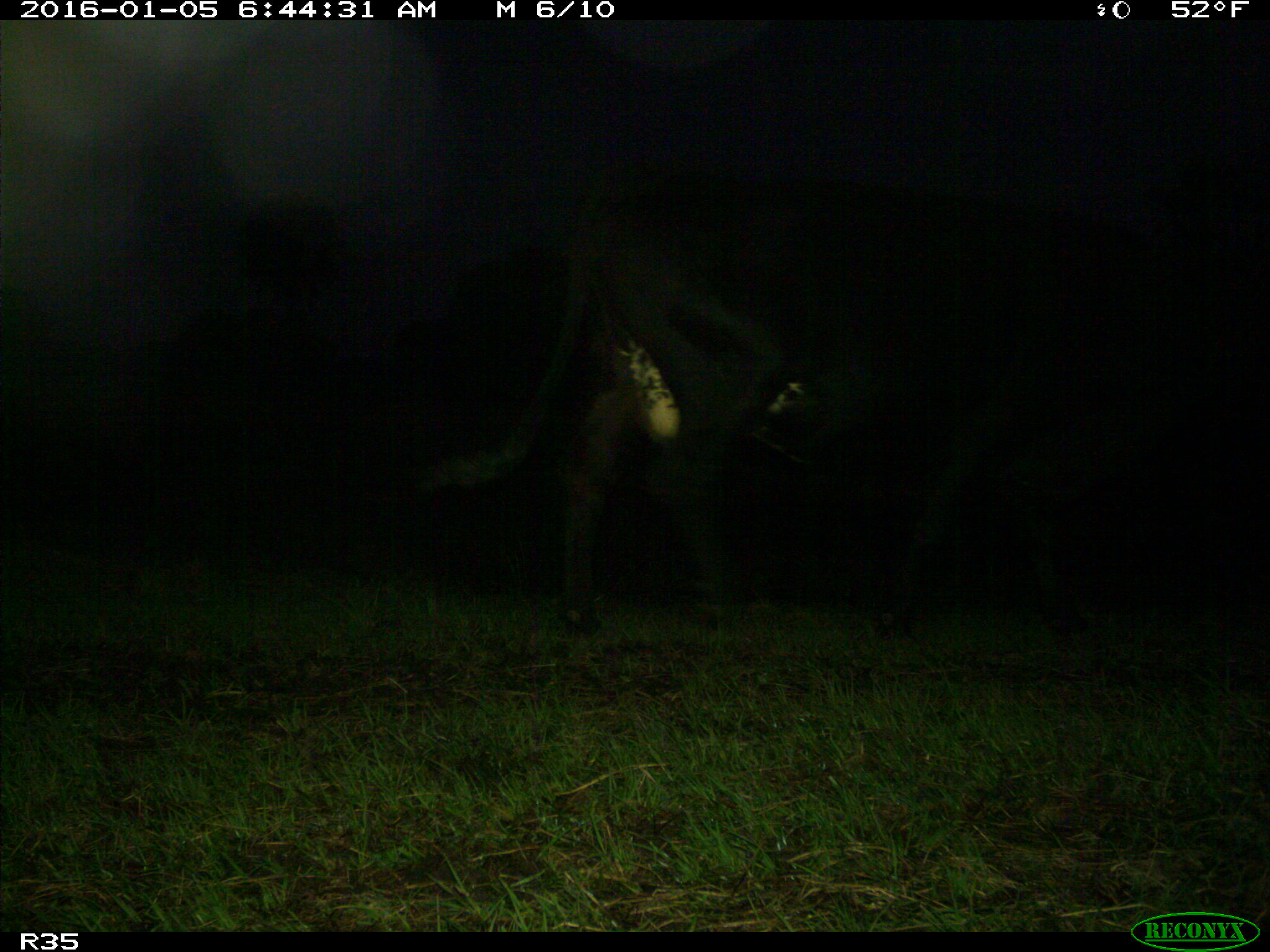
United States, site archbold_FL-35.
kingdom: Animalia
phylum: Chordata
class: Mammalia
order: Artiodactyla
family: Bovidae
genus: Bos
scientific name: Bos taurus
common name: domestic cow